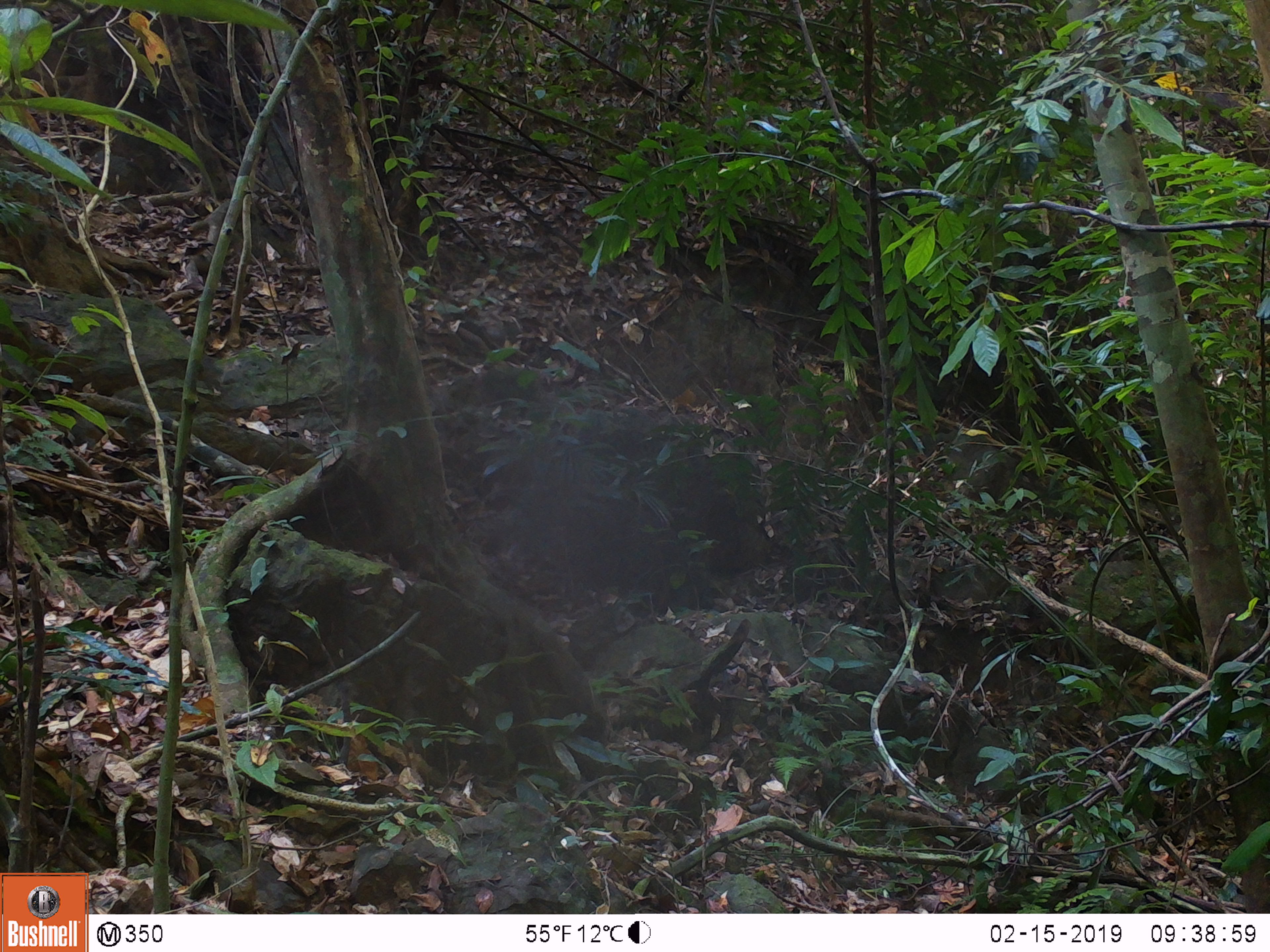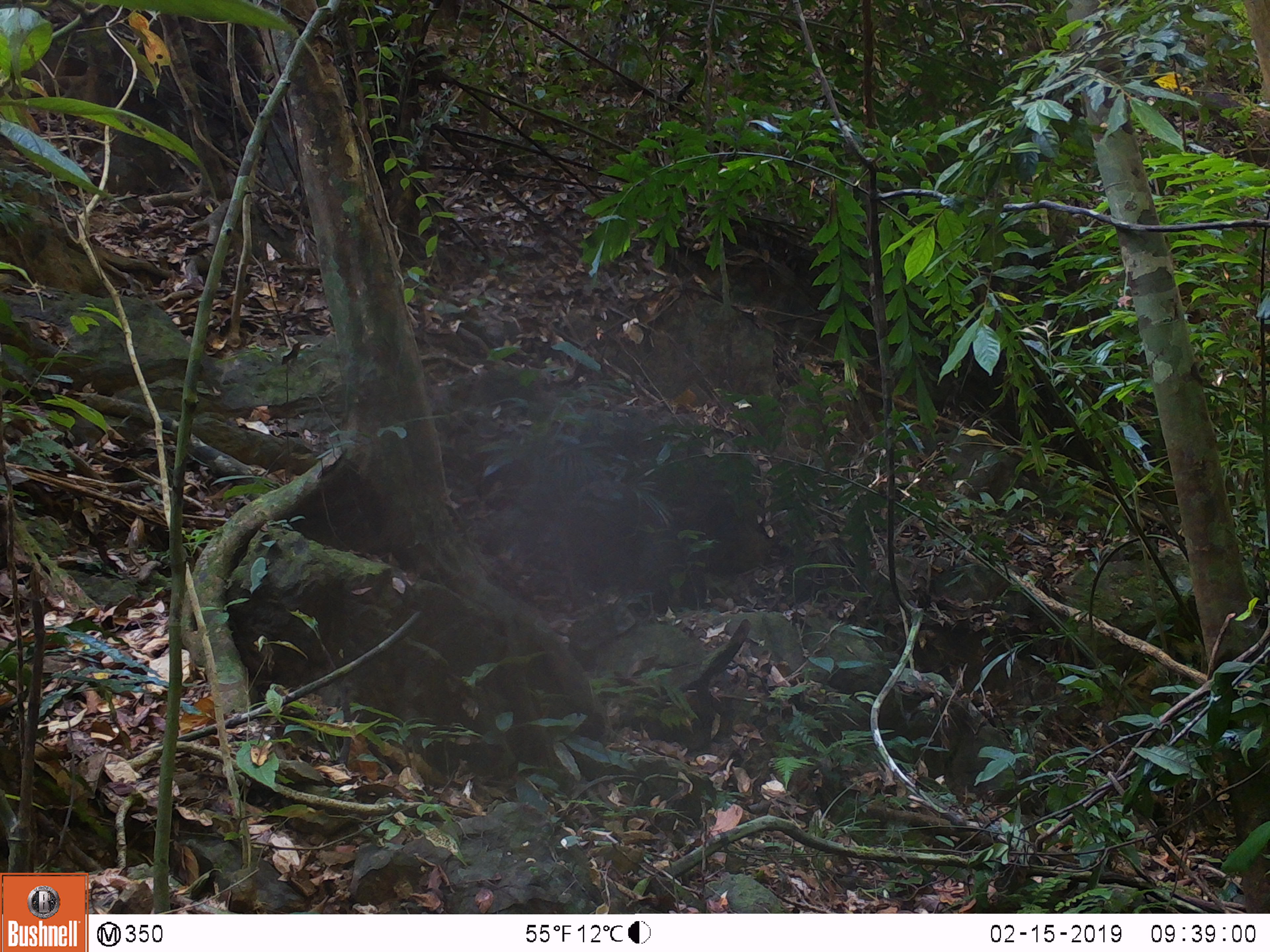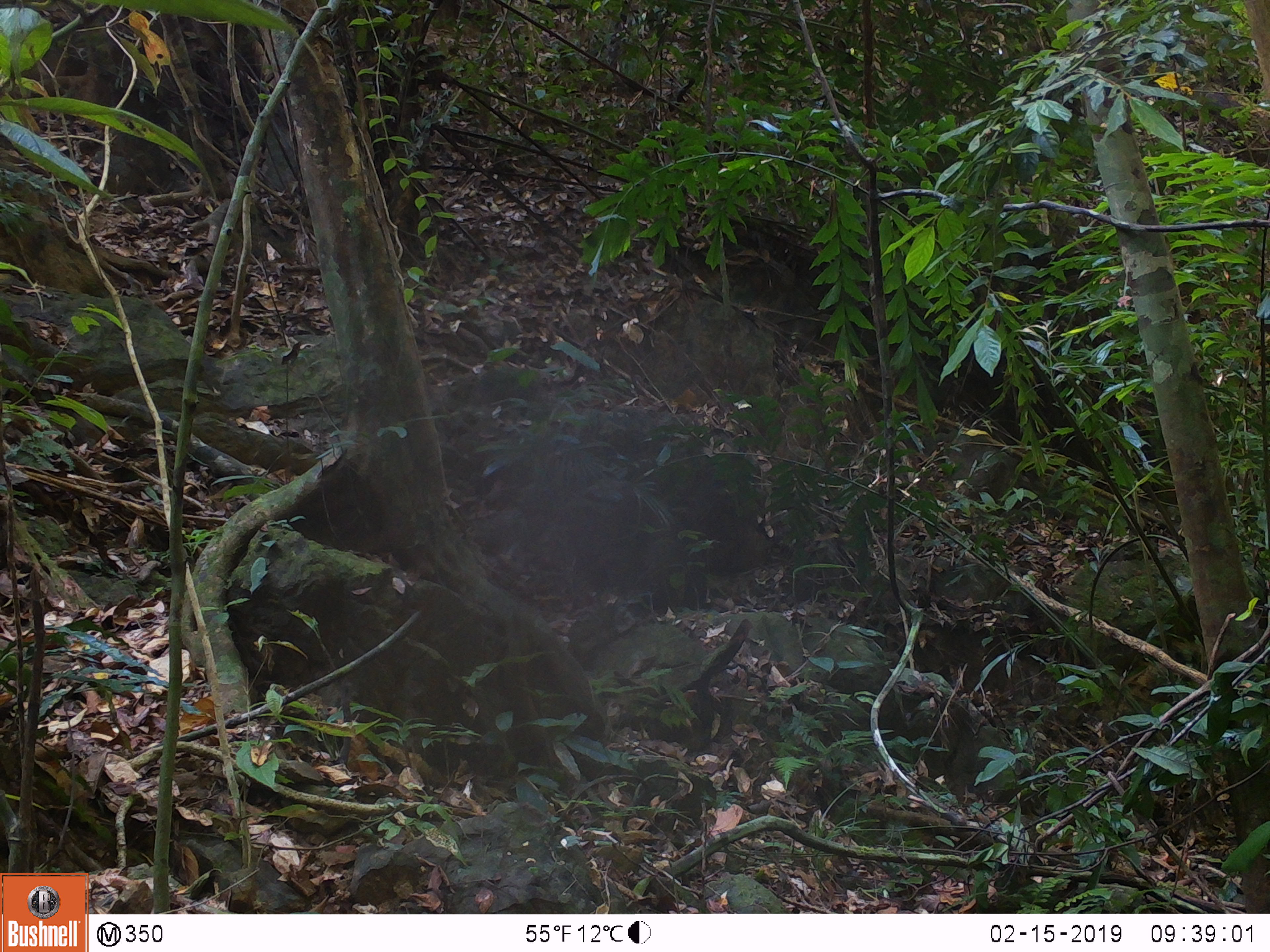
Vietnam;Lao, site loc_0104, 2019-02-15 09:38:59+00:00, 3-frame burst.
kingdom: Animalia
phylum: Chordata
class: Mammalia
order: Artiodactyla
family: Suidae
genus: Sus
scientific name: Sus scrofa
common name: eurasian wild pig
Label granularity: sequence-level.